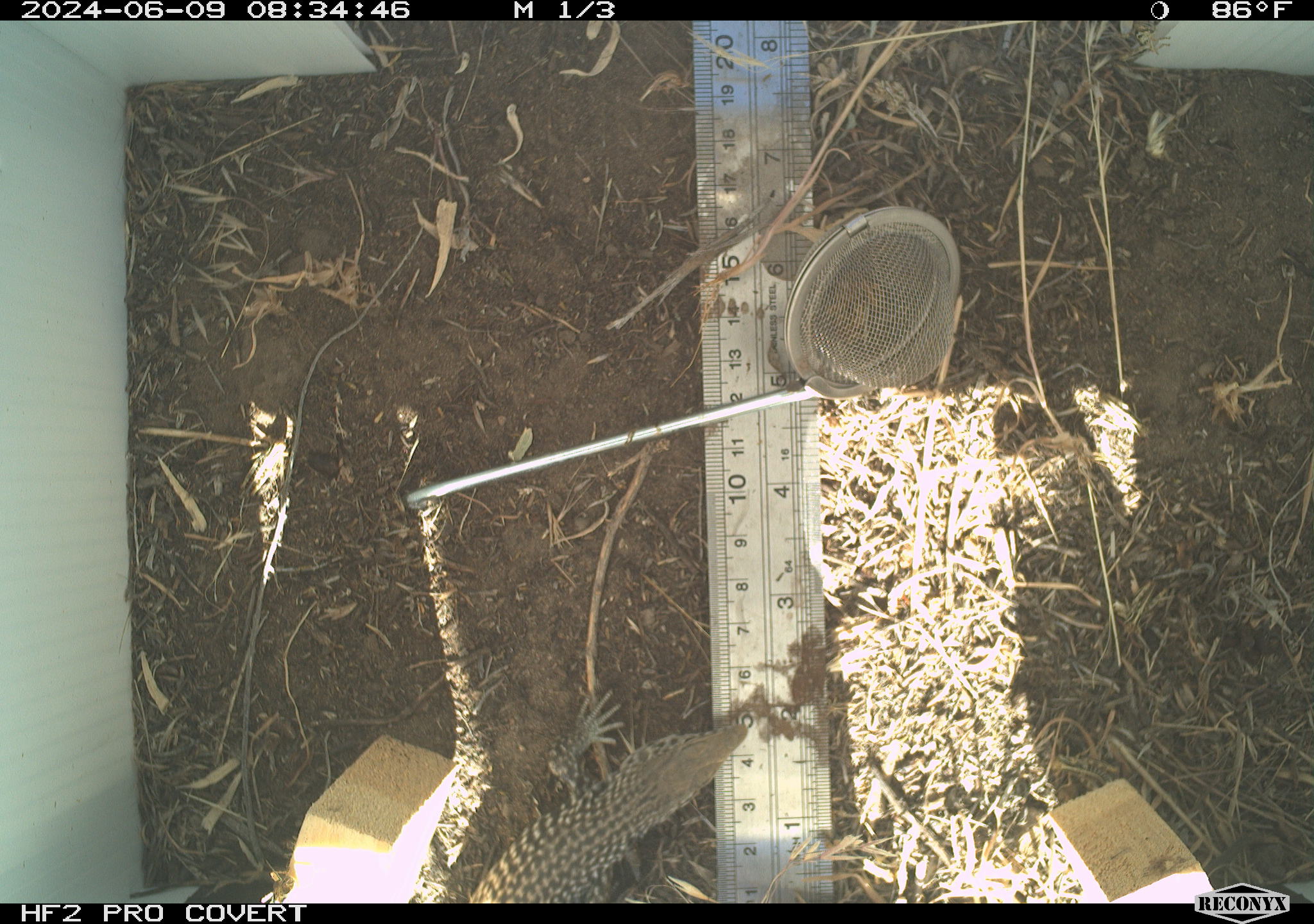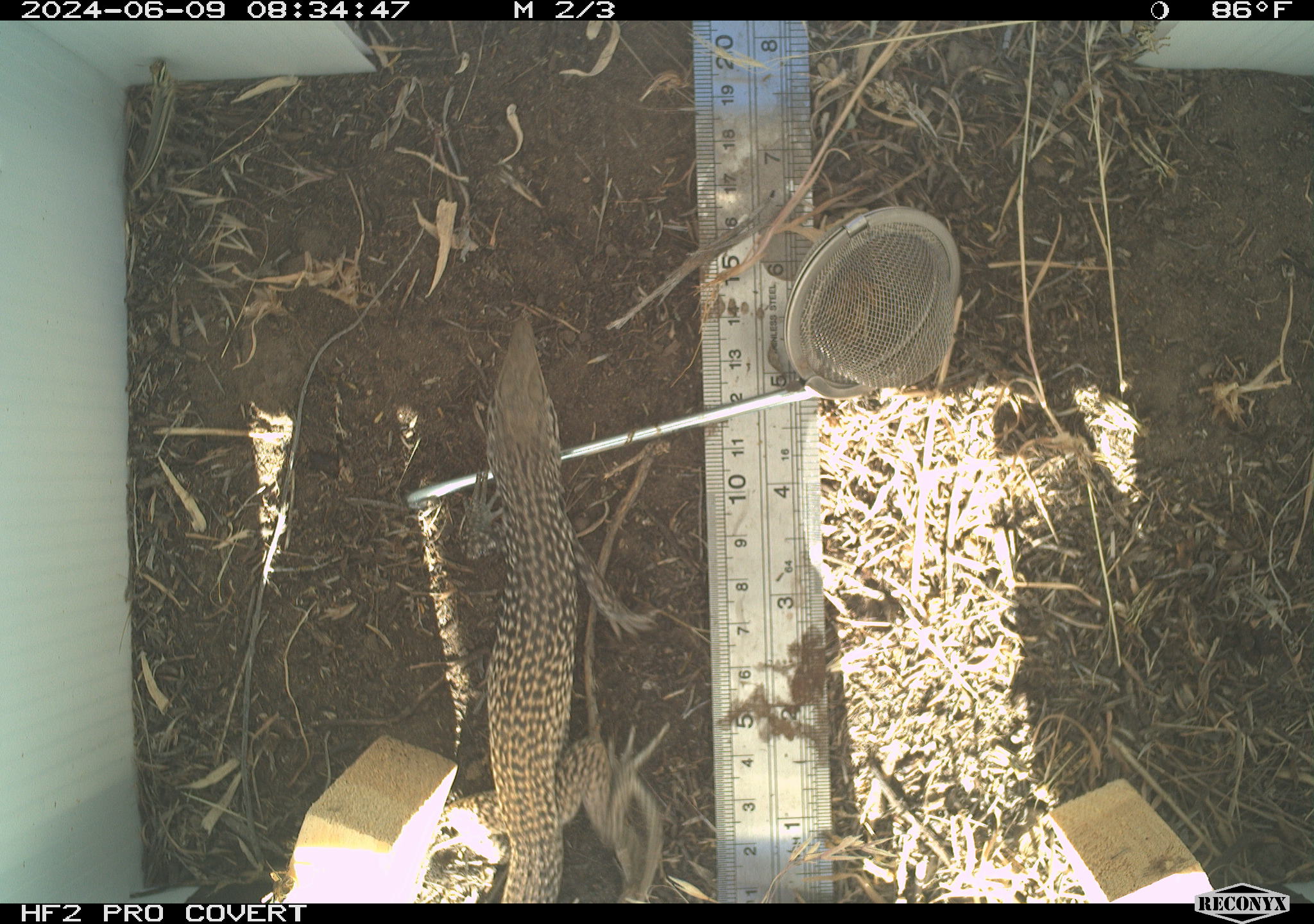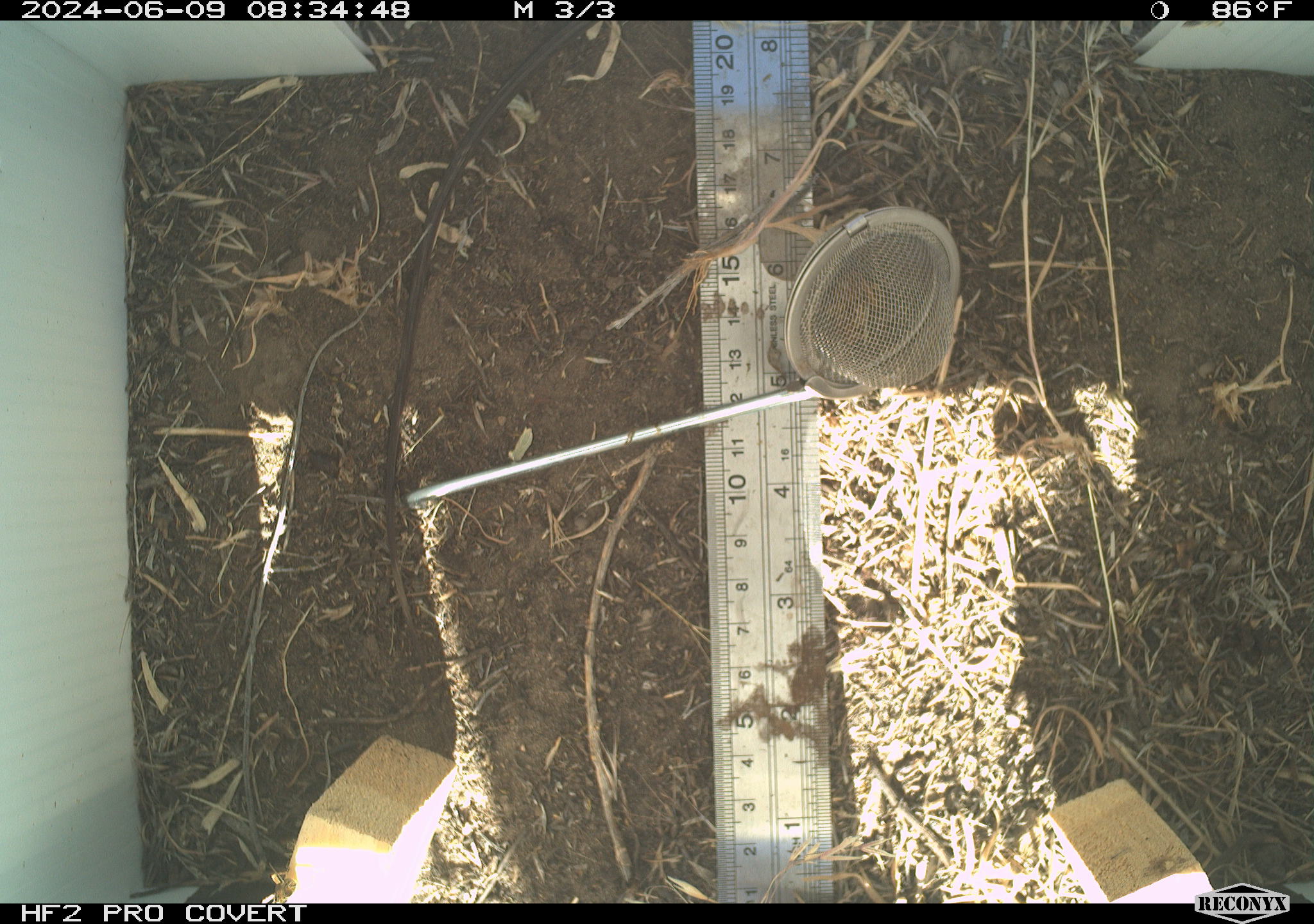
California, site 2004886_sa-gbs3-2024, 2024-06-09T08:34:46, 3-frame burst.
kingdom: Animalia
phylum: Chordata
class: Reptilia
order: Squamata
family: Teiidae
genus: Aspidoscelis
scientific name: Aspidoscelis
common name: whiptail lizards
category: aspidoscelis species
Aspidoscelis species (whiptail lizards) (Aspidoscelis).